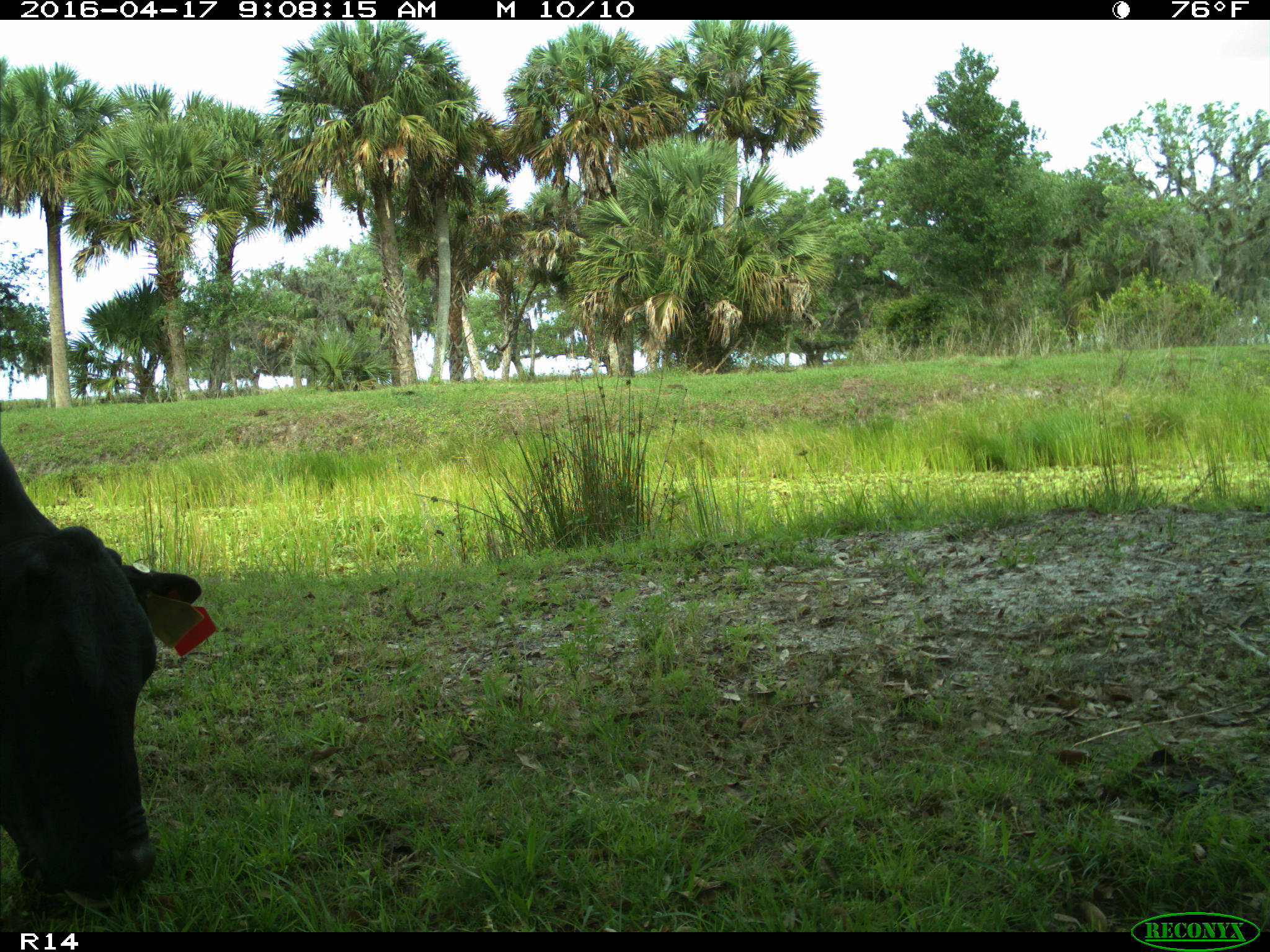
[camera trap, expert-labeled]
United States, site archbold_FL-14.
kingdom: Animalia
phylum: Chordata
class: Mammalia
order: Artiodactyla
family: Bovidae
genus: Bos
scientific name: Bos taurus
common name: domestic cow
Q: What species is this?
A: Bos taurus (domestic cow).